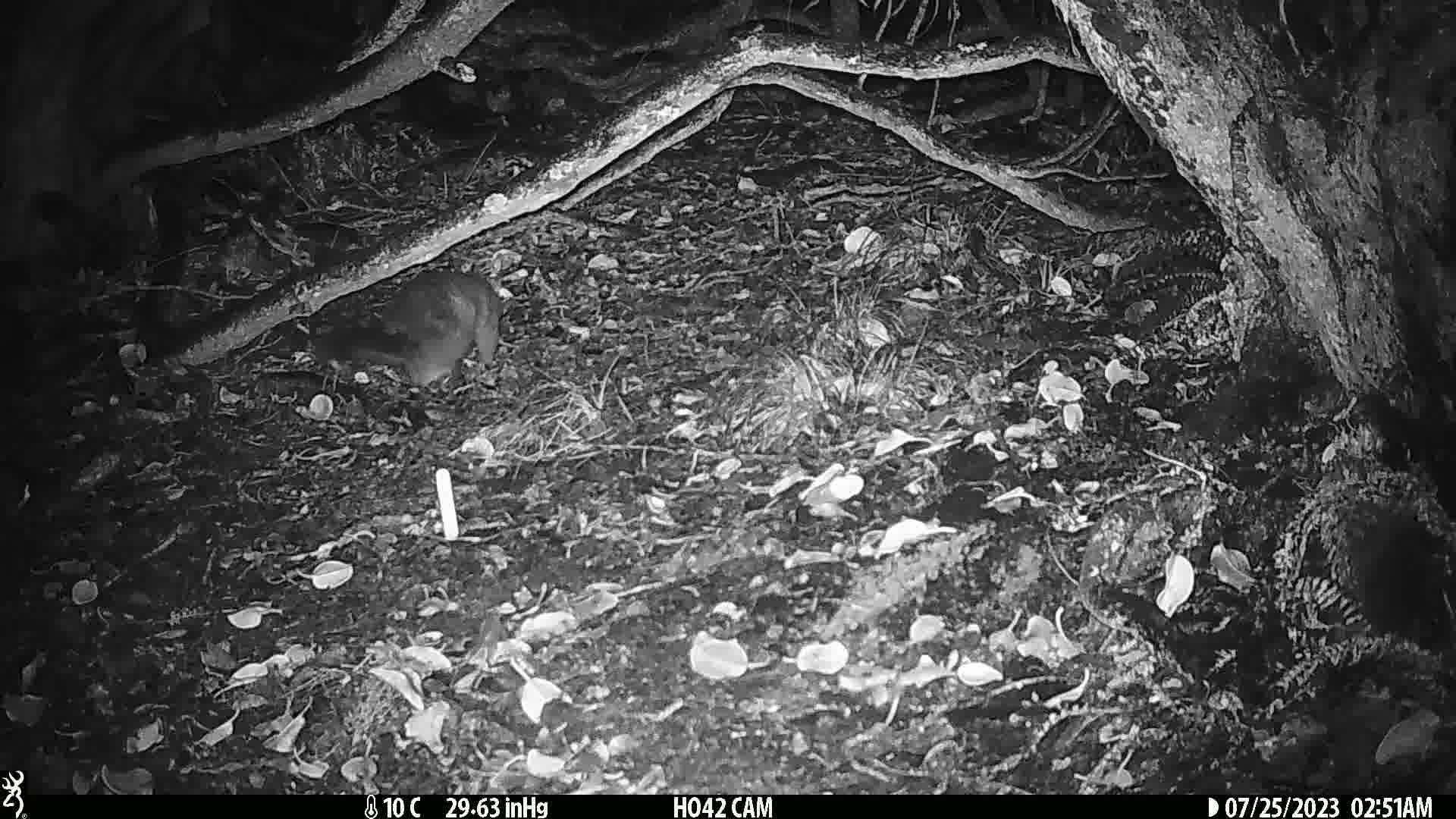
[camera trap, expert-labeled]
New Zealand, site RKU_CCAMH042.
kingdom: Animalia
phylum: Chordata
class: Mammalia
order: Diprotodontia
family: Phalangeridae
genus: Trichosurus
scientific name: Trichosurus vulpecula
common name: common brushtail possum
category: possum